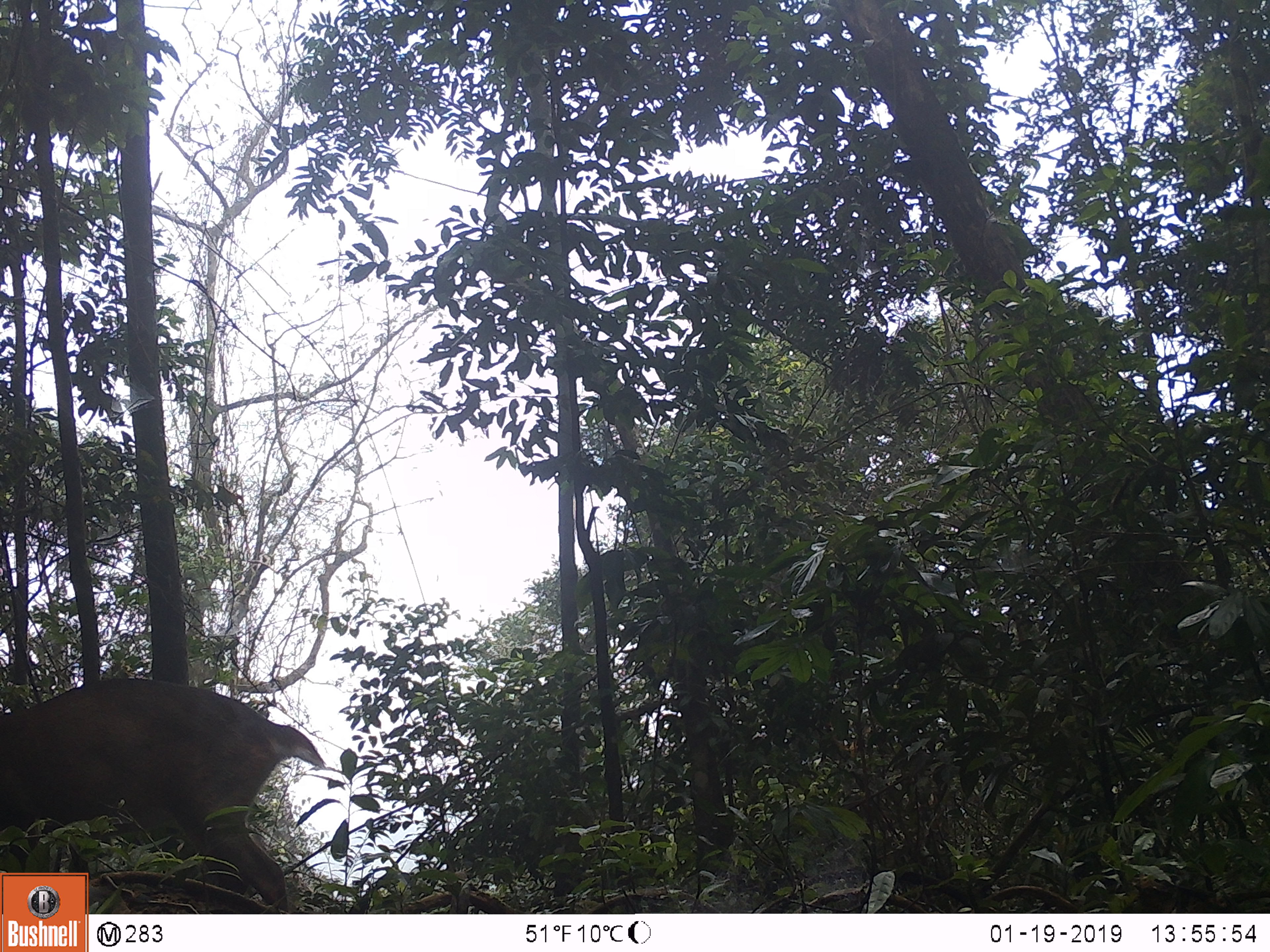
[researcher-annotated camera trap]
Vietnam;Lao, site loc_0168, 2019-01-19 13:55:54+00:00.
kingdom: Animalia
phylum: Chordata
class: Mammalia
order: Artiodactyla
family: Cervidae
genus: Muntiacus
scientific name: Muntiacus vuquangensis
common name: large-antlered muntjac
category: large antlered muntjac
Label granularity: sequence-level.